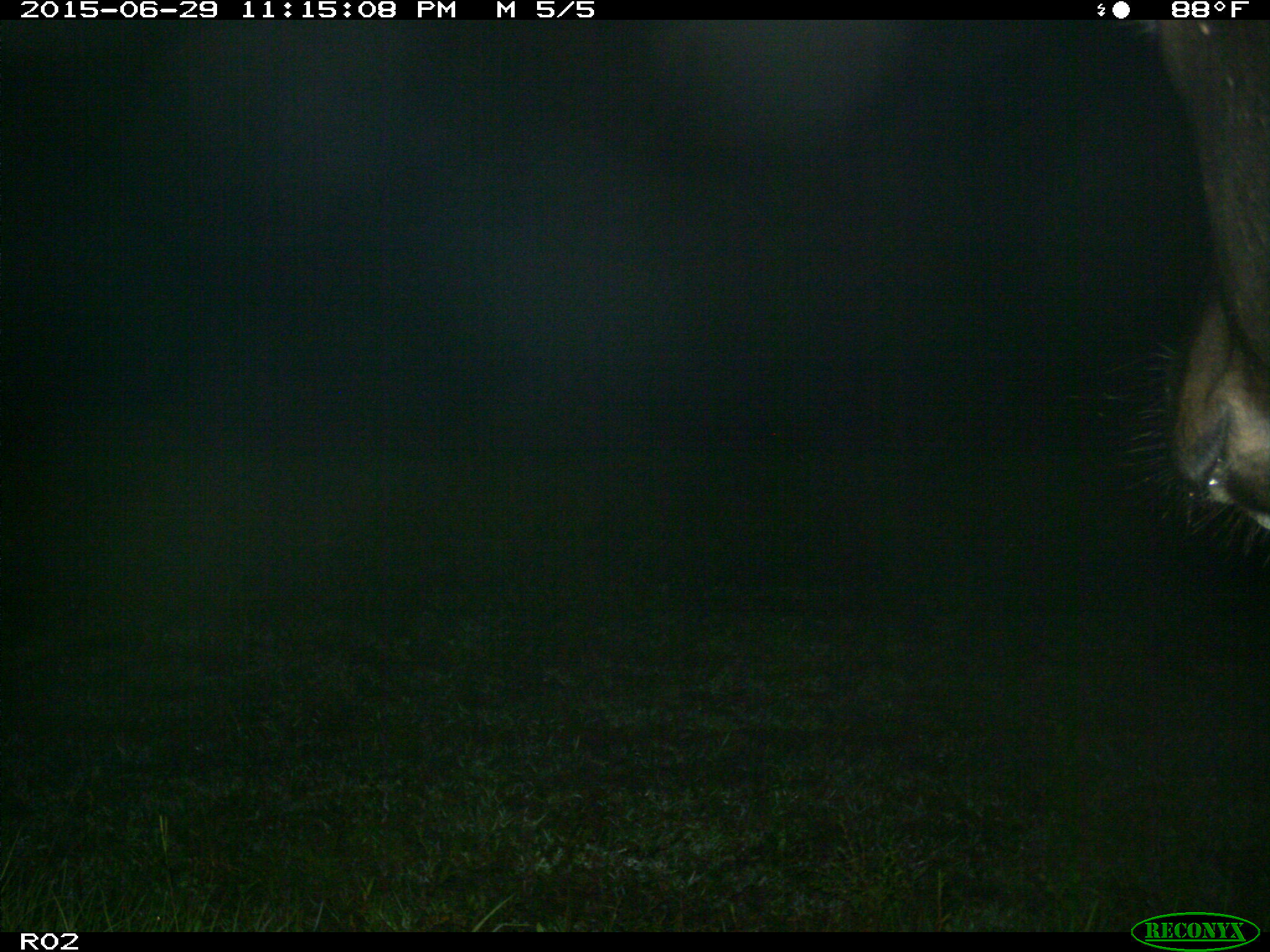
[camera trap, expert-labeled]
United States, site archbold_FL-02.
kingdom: Animalia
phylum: Chordata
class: Mammalia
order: Artiodactyla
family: Bovidae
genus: Bos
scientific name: Bos taurus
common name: domestic cow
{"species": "Bos taurus (domestic cow)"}